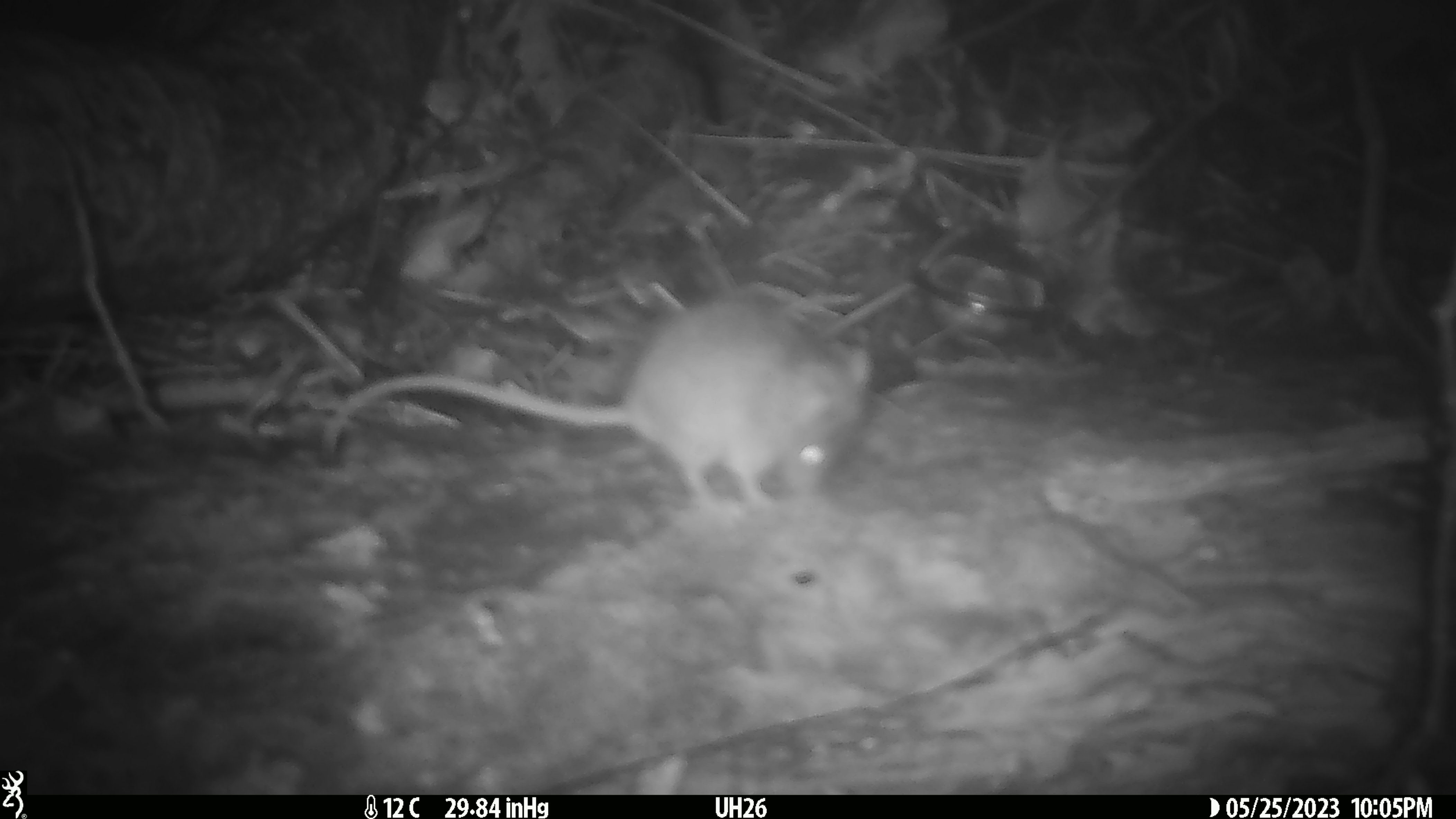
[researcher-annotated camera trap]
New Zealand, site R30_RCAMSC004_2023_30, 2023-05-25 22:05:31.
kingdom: Animalia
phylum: Chordata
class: Mammalia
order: Rodentia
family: Muridae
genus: Mus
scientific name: Mus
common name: mouse